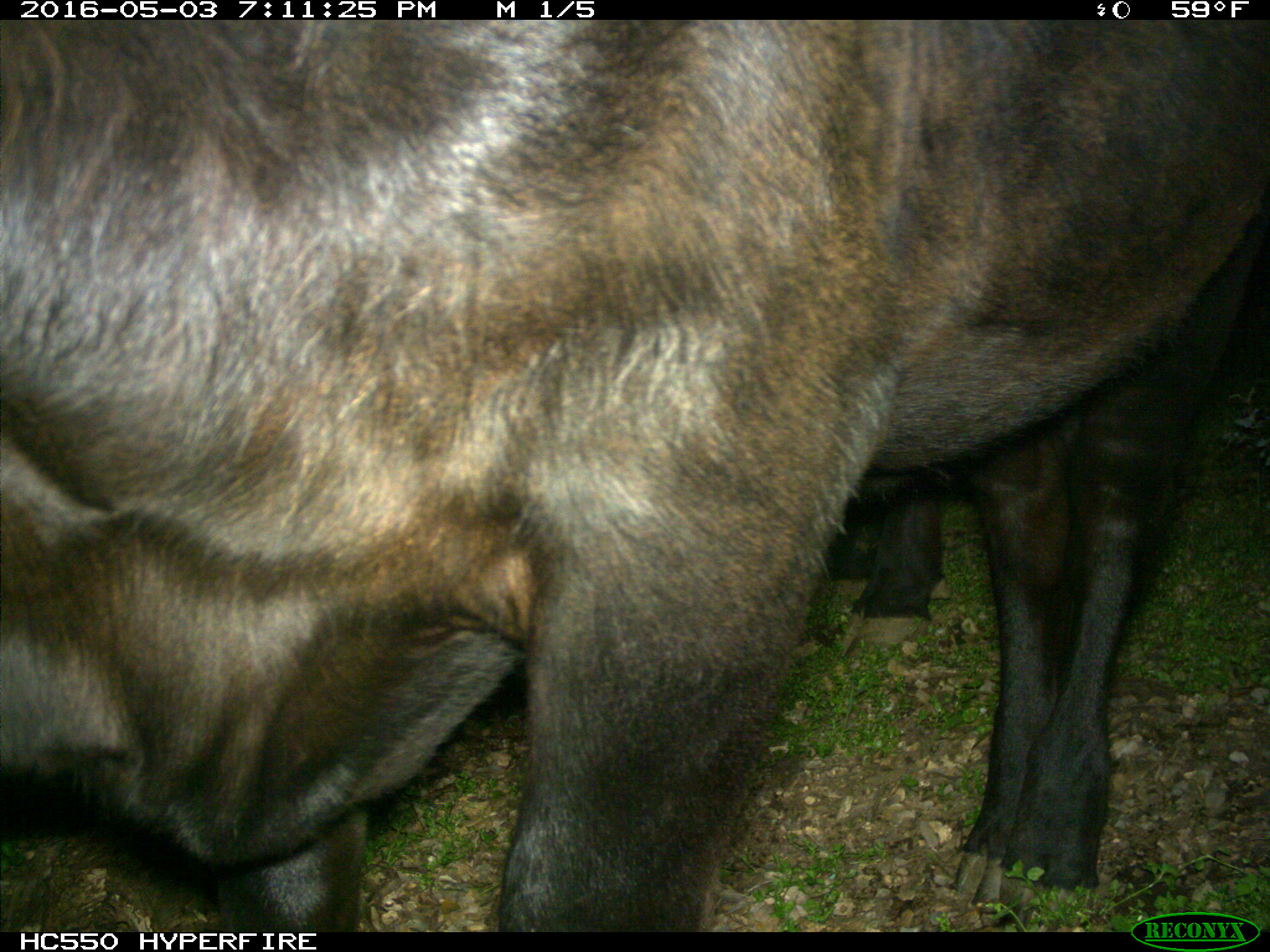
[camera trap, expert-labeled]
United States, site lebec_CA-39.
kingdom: Animalia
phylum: Chordata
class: Mammalia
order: Artiodactyla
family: Bovidae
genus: Bos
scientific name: Bos taurus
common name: domestic cow